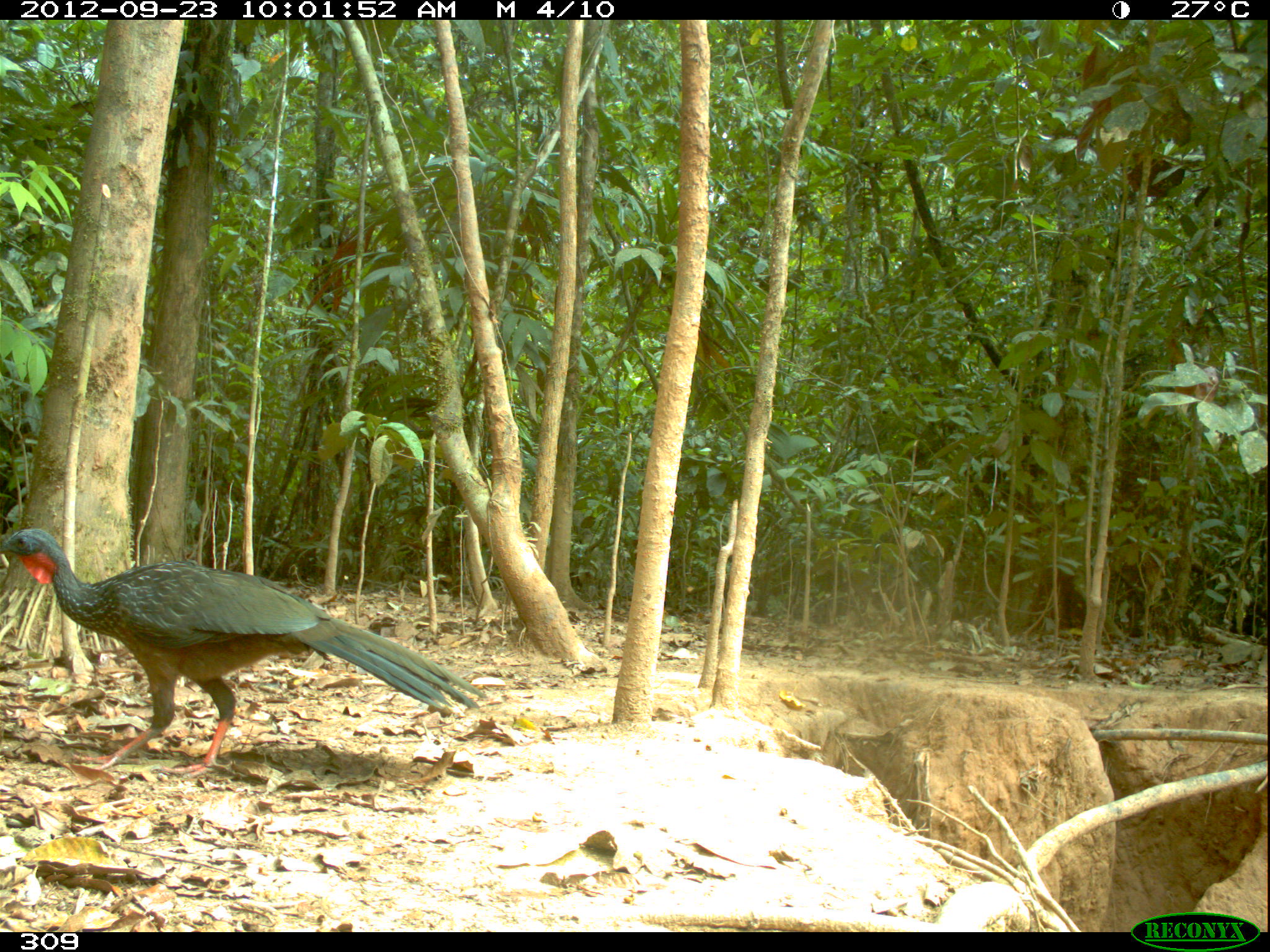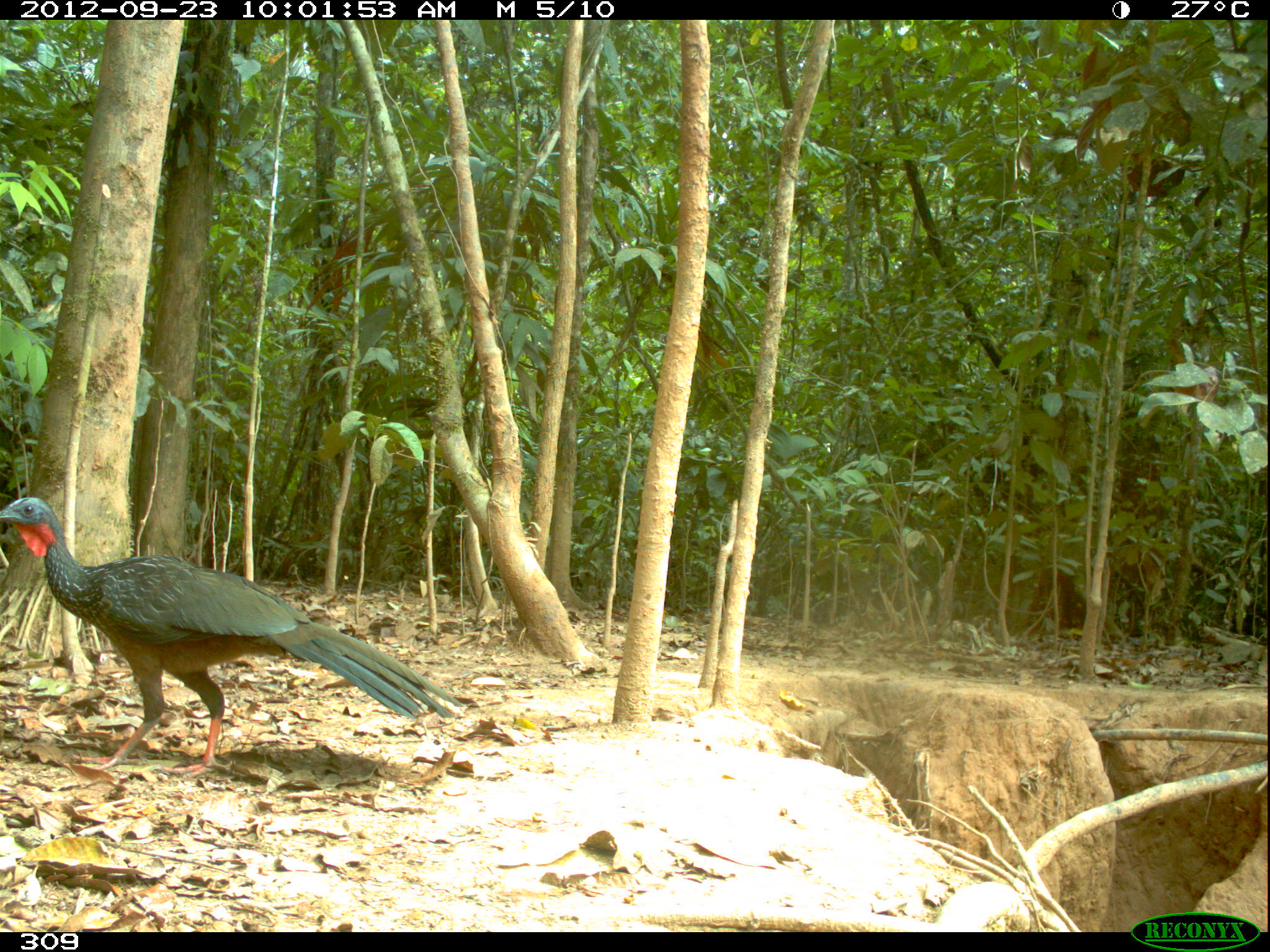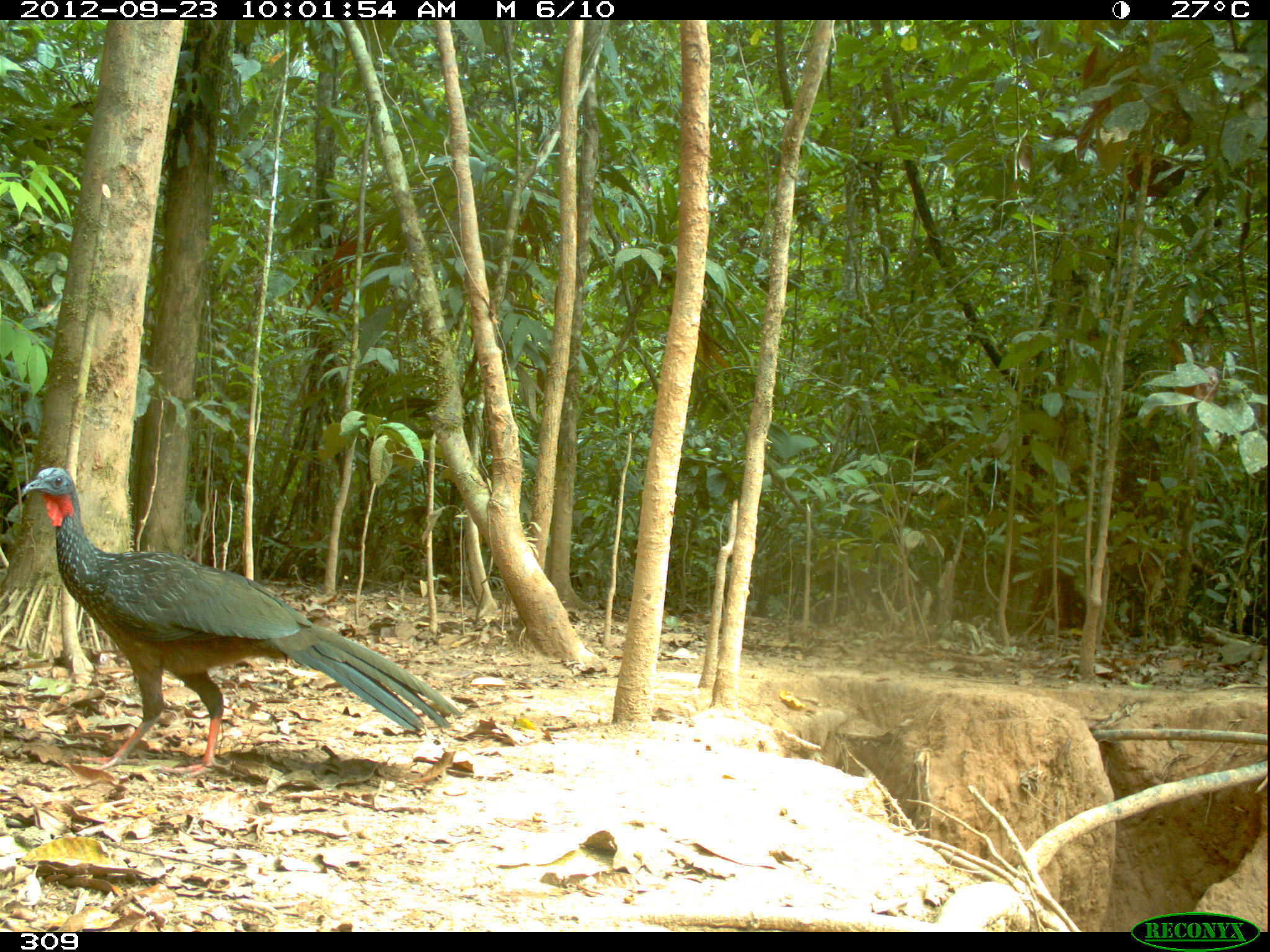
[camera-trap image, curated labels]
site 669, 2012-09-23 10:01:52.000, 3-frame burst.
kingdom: Animalia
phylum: Chordata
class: Aves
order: Galliformes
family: Cracidae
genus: Penelope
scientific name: Penelope jacquacu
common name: spix's guan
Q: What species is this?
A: Penelope jacquacu (spix's guan).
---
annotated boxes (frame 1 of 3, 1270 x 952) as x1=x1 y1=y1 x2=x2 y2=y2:
penelope jacquacu: x1=0 y1=528 x2=485 y2=779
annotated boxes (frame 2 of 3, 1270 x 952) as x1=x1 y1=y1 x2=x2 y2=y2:
penelope jacquacu: x1=0 y1=496 x2=464 y2=779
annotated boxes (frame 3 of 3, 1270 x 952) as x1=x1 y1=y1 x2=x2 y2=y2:
penelope jacquacu: x1=20 y1=467 x2=463 y2=777